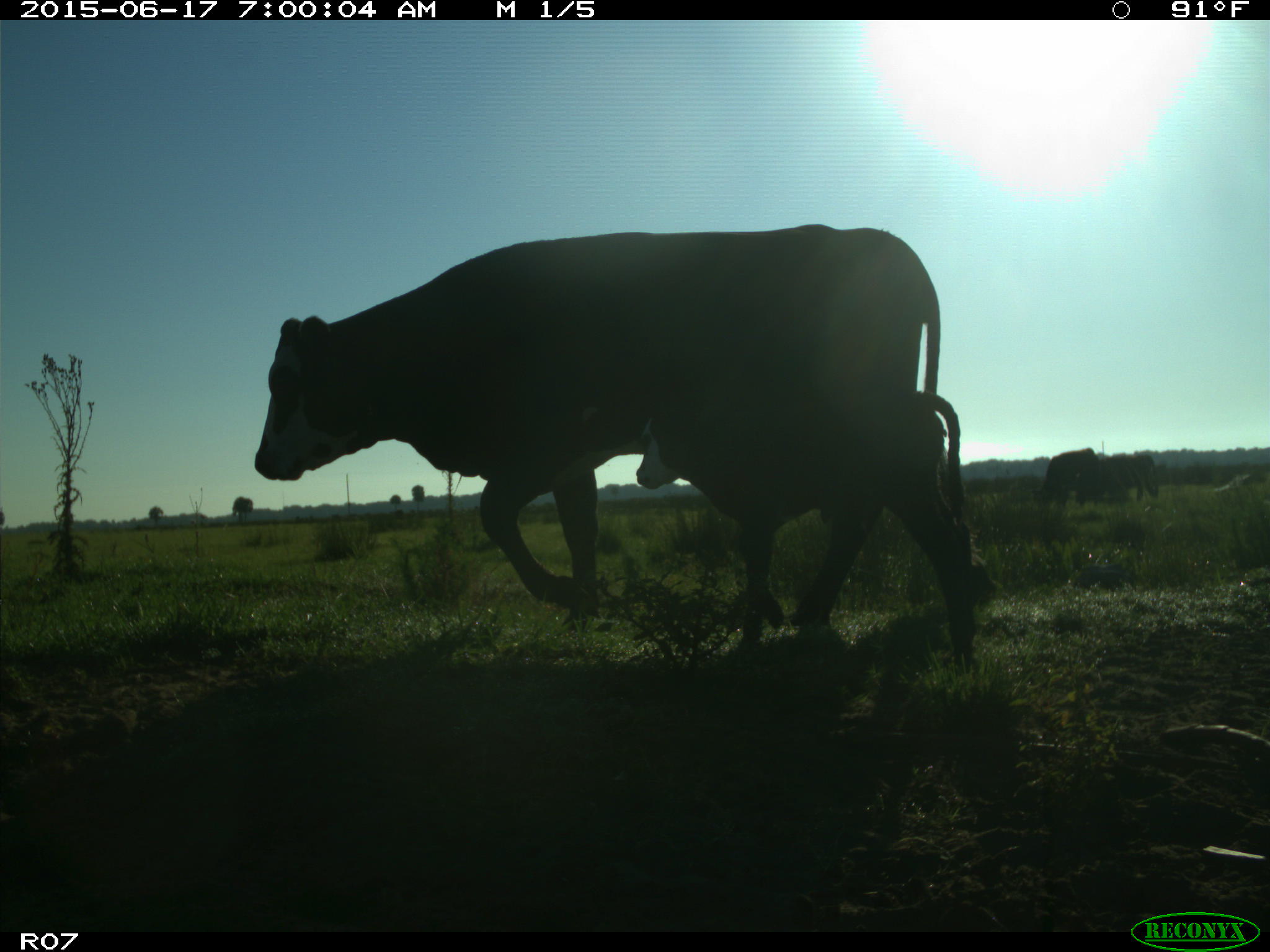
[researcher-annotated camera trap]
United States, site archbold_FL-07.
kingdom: Animalia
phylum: Chordata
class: Mammalia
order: Artiodactyla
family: Bovidae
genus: Bos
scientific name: Bos taurus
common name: domestic cow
Bos taurus (domestic cow).